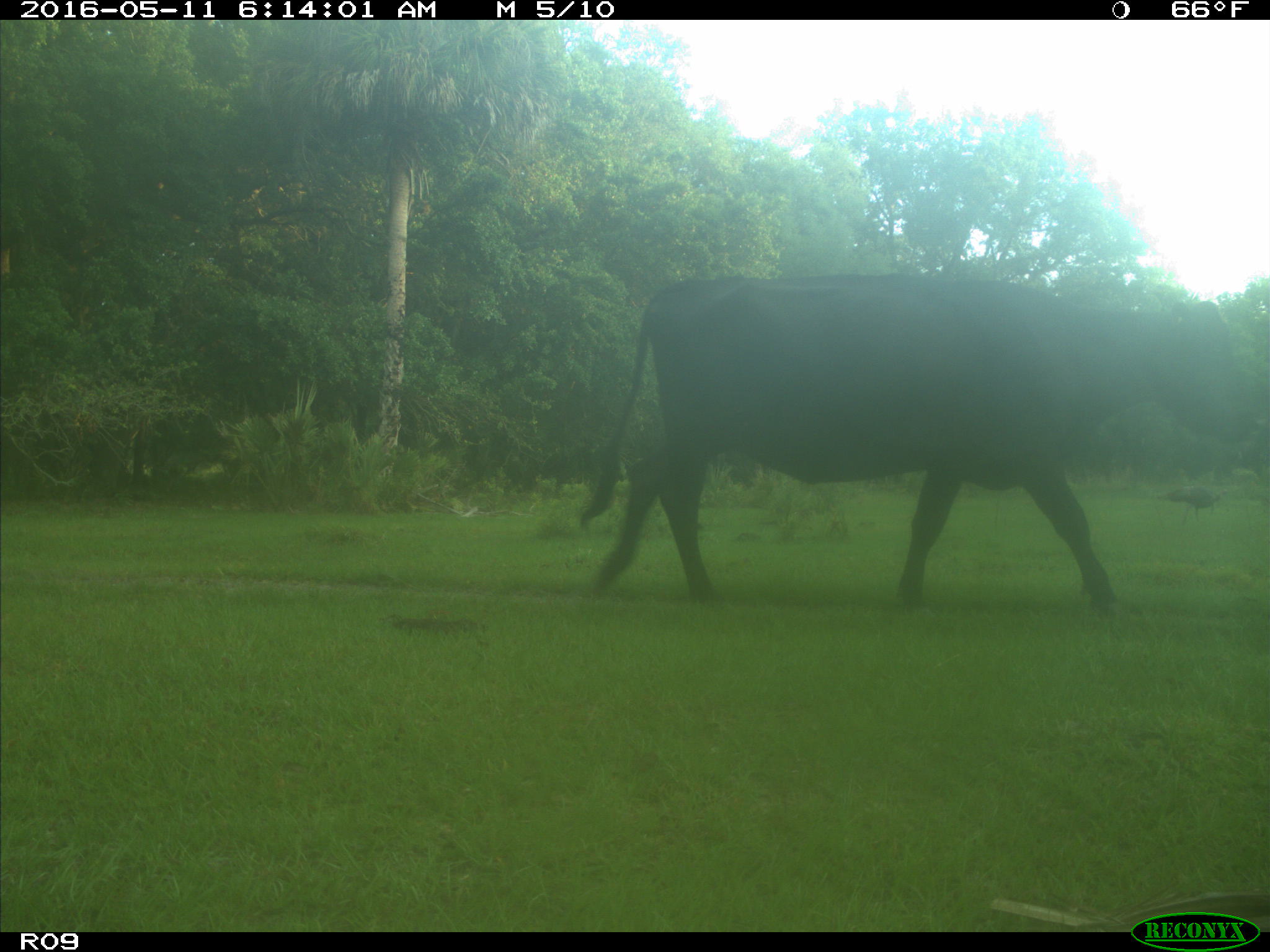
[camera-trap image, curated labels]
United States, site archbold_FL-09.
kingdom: Animalia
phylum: Chordata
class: Mammalia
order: Artiodactyla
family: Bovidae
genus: Bos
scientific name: Bos taurus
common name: domestic cow